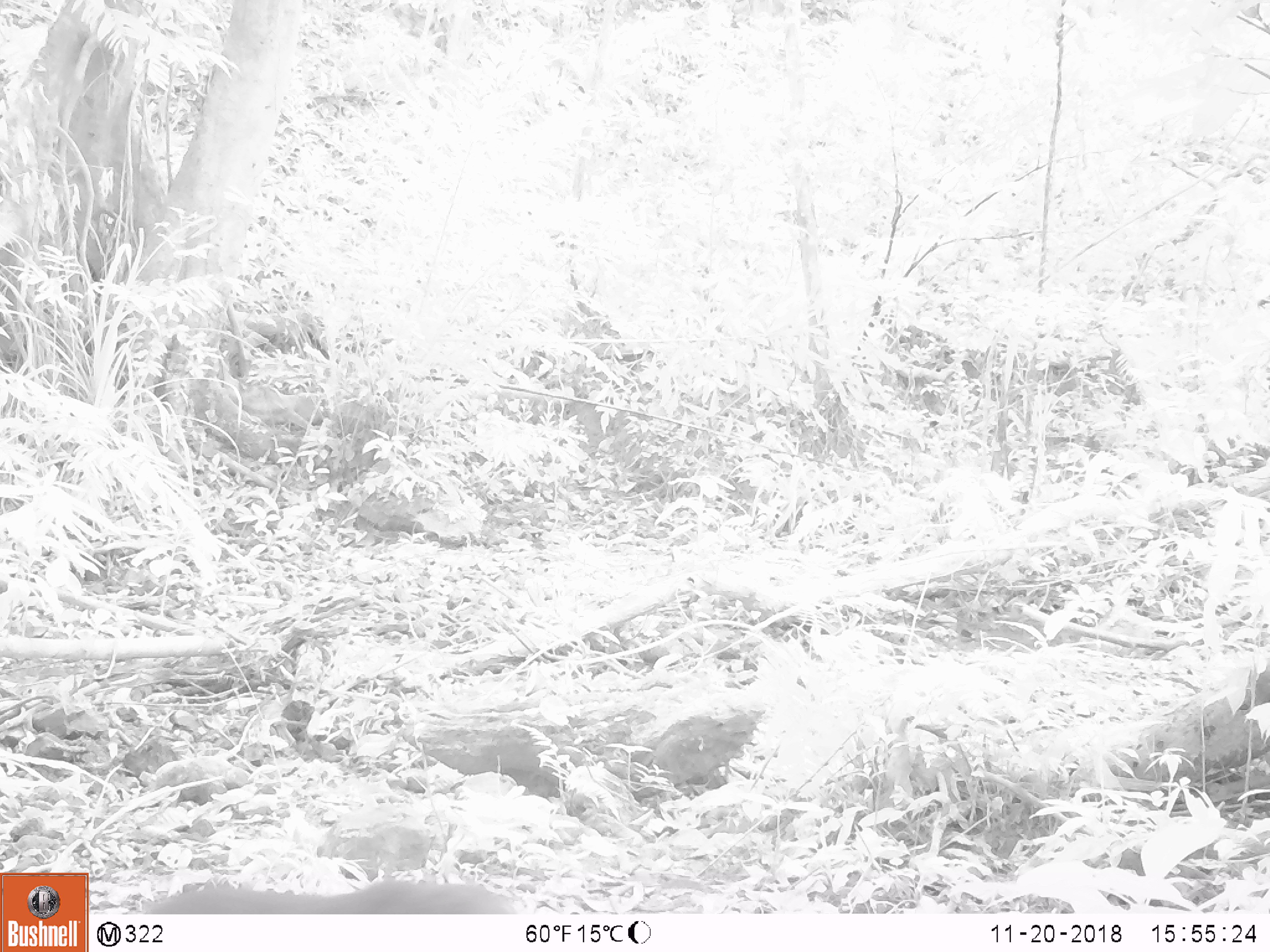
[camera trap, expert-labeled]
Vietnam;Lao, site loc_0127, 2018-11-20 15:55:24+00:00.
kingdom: Animalia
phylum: Chordata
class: Mammalia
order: Primates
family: Cercopithecidae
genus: Macaca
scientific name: Macaca nemestrina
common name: pig-tailed macaque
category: pig tailed macaque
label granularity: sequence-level